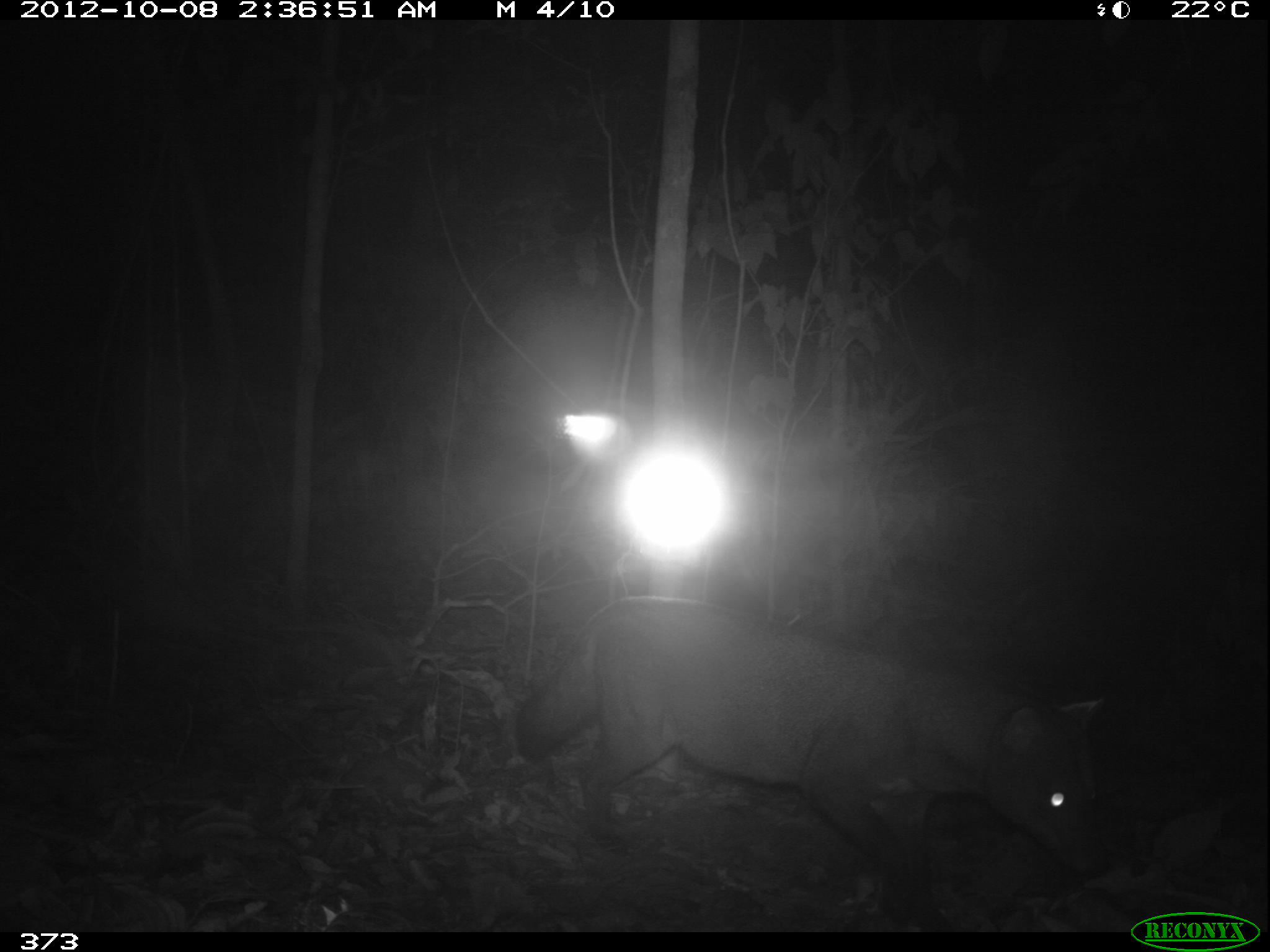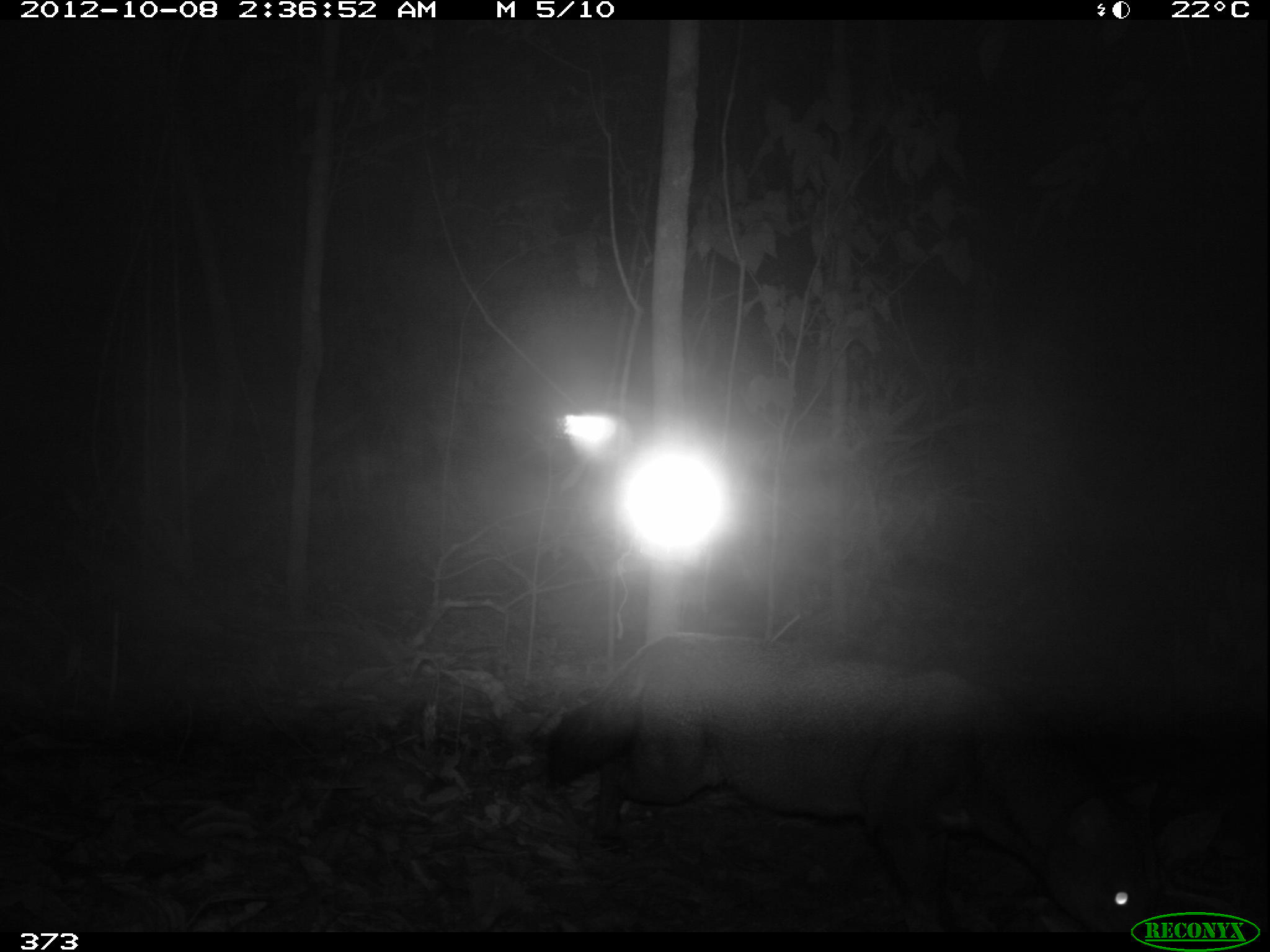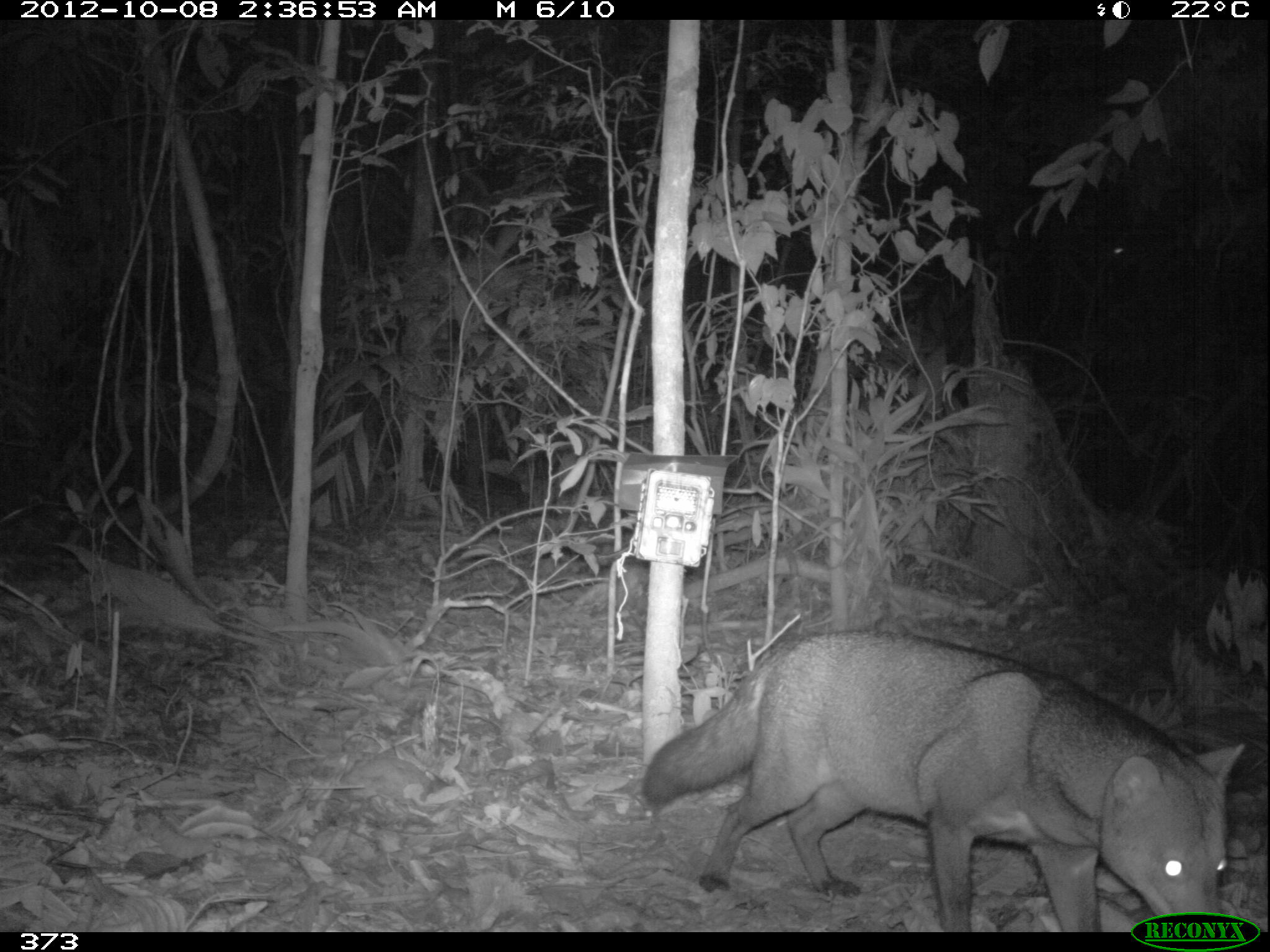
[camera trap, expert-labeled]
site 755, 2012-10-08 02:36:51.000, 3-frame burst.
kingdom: Animalia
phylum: Chordata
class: Mammalia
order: Carnivora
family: Canidae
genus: Atelocynus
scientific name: Atelocynus microtis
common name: short-eared dog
Atelocynus microtis (short-eared dog).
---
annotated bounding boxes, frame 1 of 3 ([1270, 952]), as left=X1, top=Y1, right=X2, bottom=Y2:
atelocynus microtis: left=510, top=594, right=1103, bottom=930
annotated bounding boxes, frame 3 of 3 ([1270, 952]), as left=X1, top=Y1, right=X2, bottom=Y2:
atelocynus microtis: left=640, top=627, right=1244, bottom=932